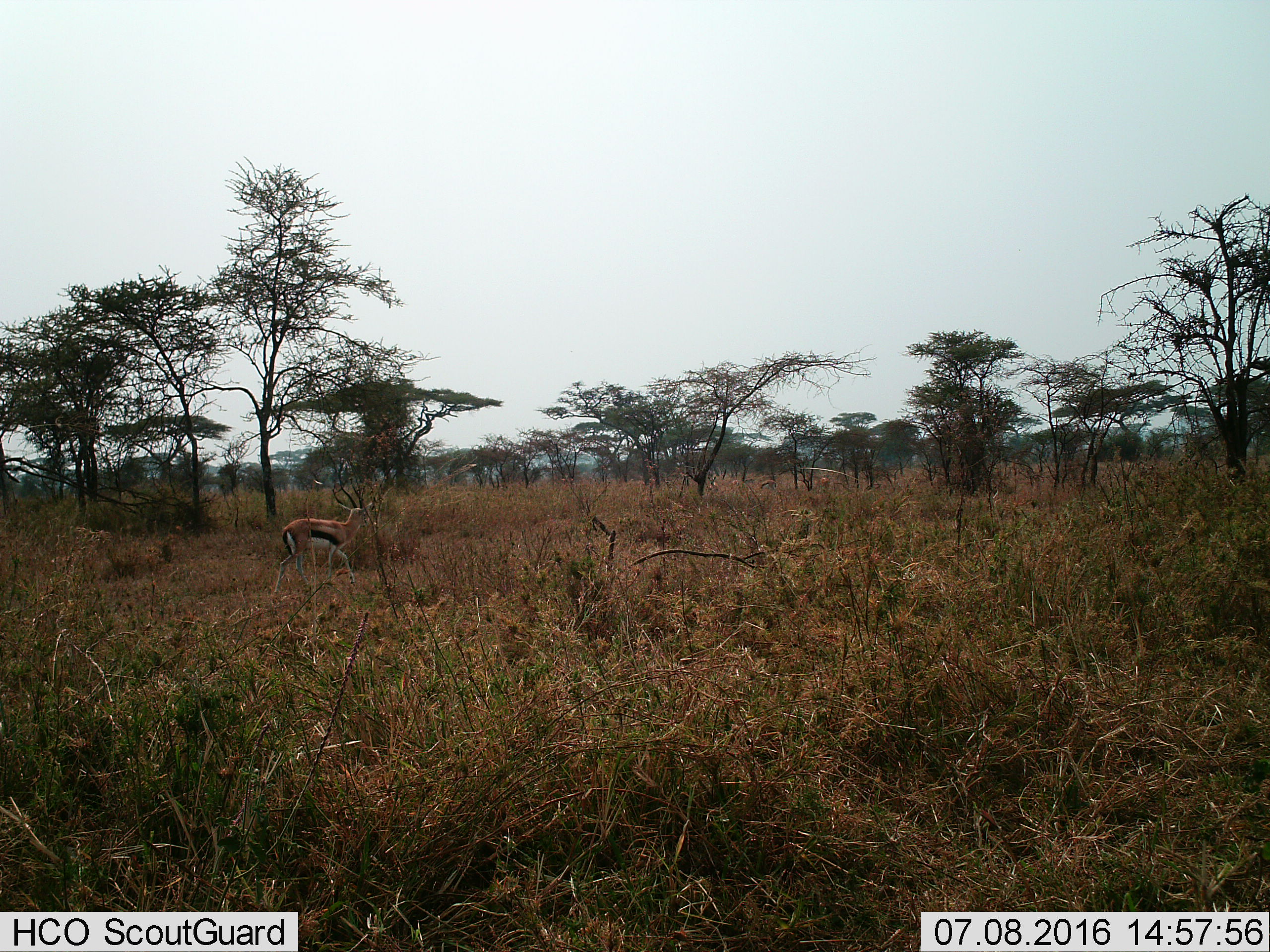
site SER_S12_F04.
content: unidentified animal